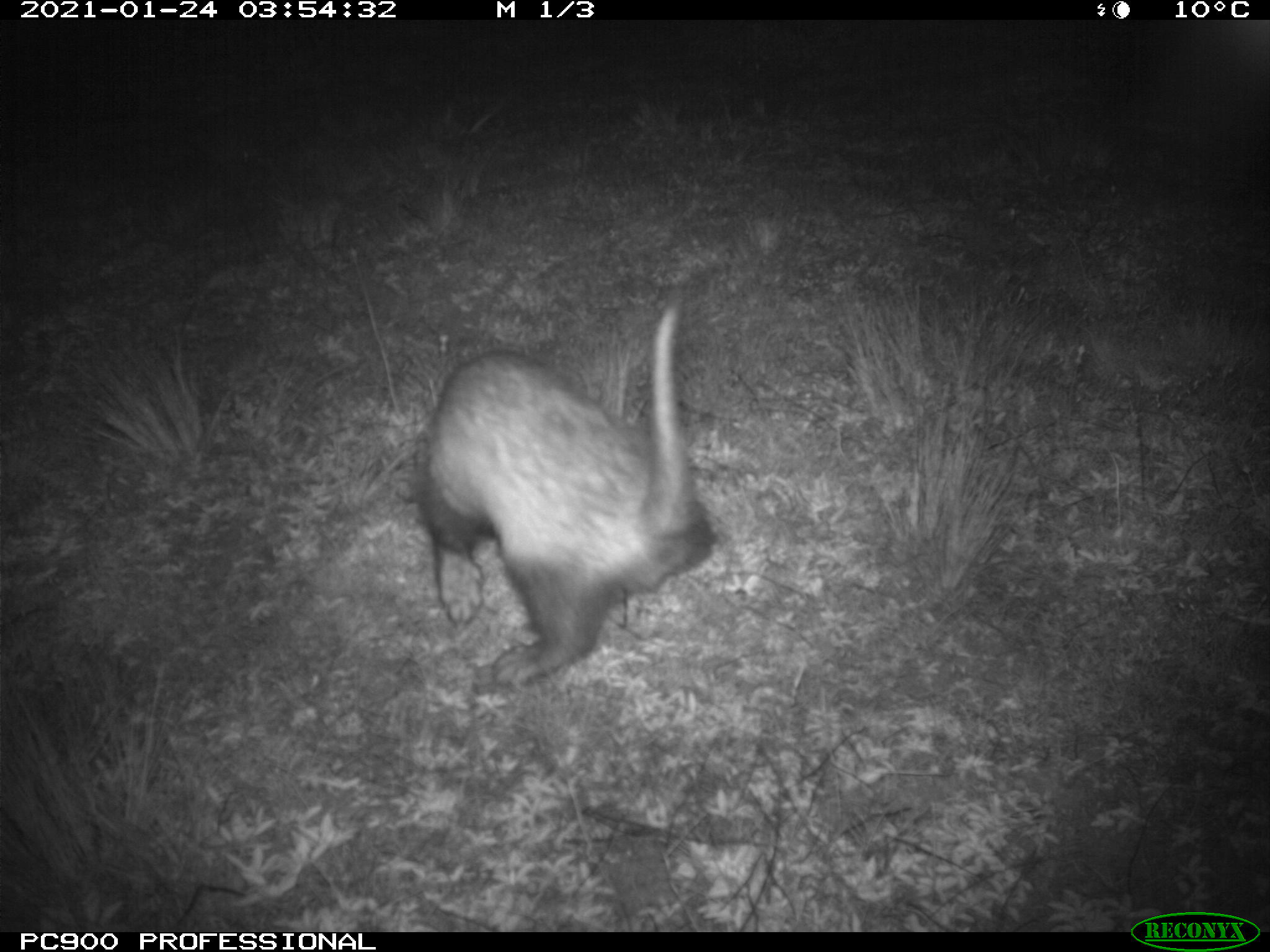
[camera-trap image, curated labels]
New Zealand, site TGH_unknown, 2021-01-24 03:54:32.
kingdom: Animalia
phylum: Chordata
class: Mammalia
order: Carnivora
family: Mustelidae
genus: Mustela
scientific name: Mustela furo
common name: ferret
Ferret (Mustela furo).